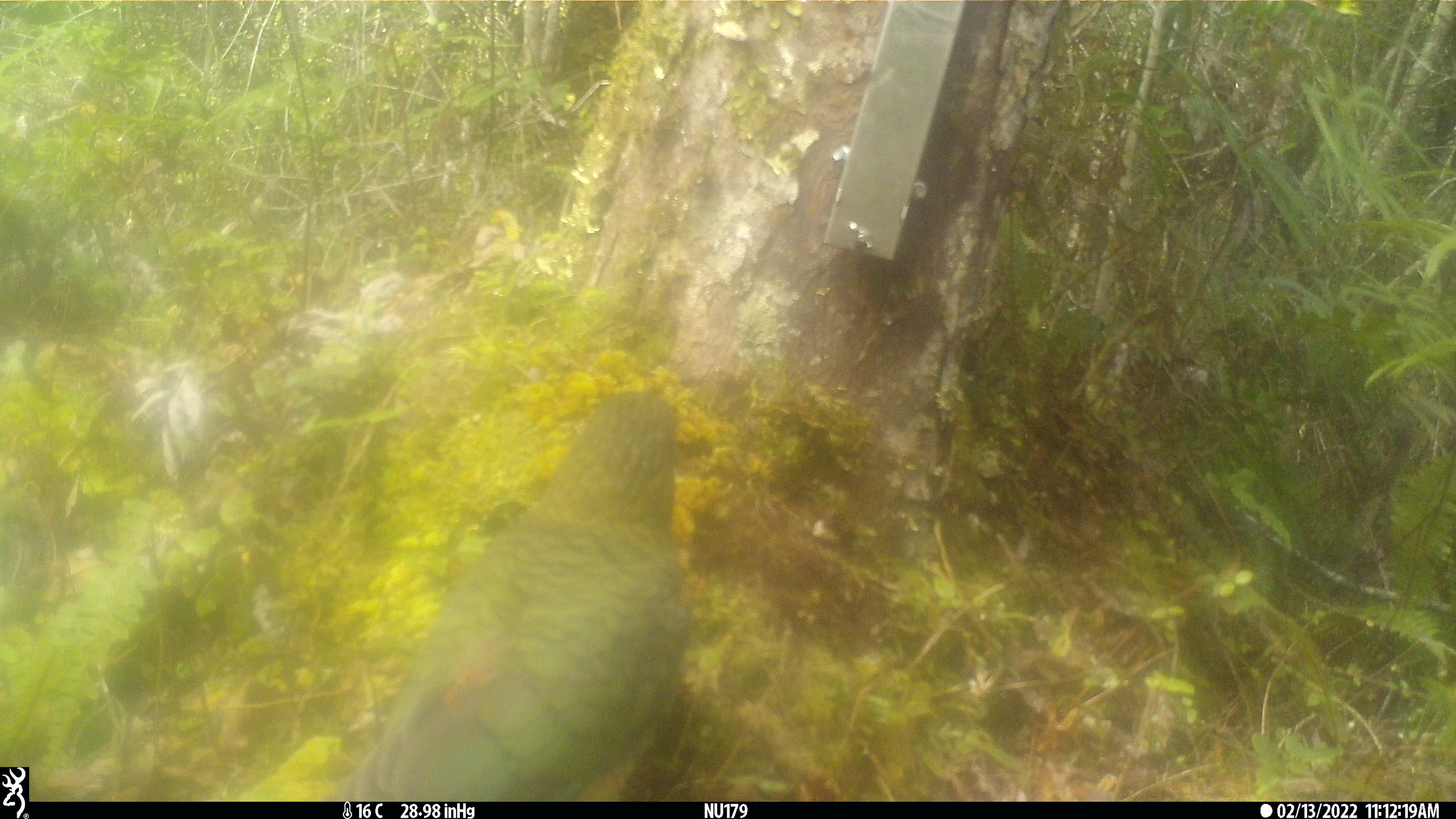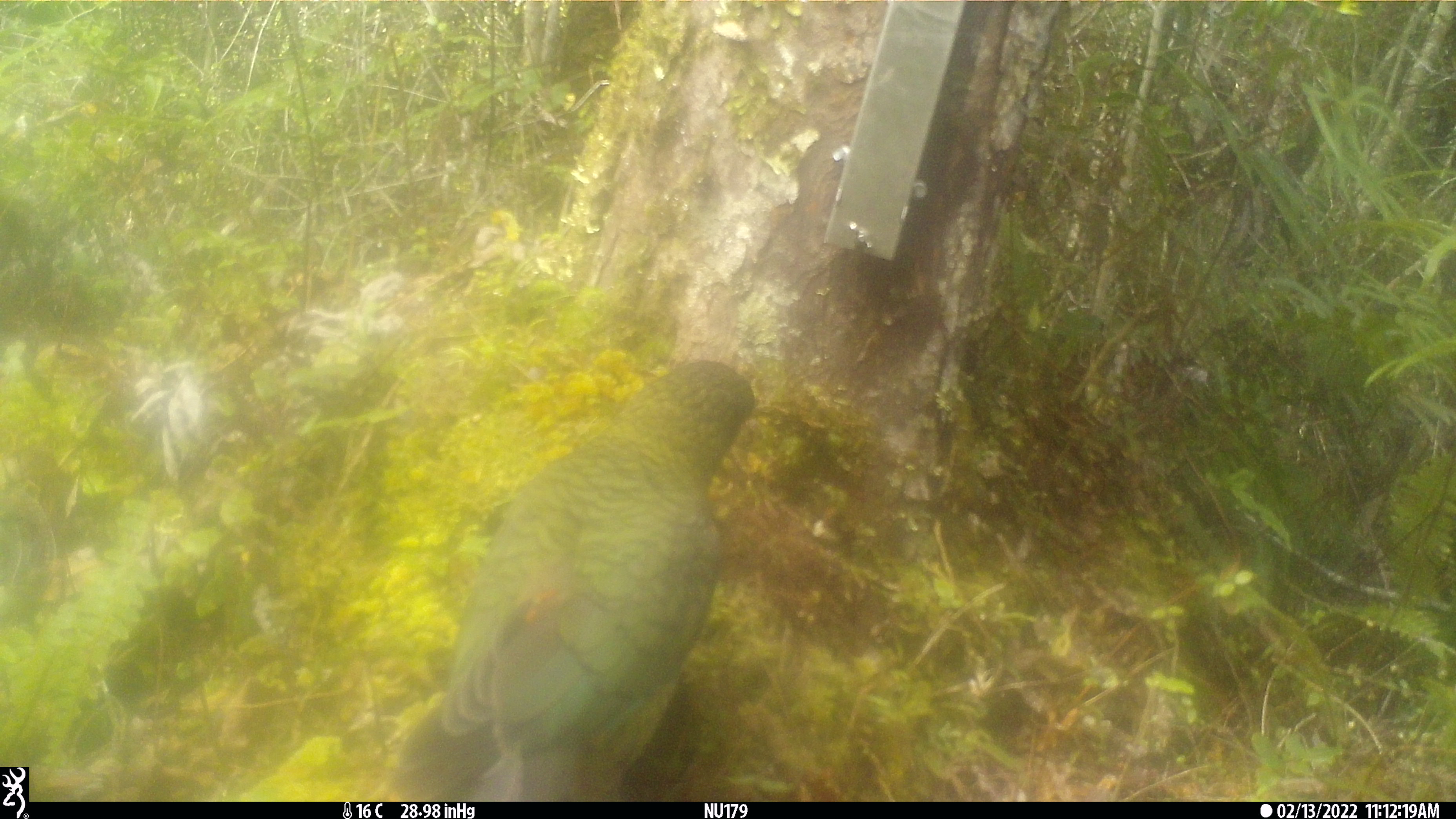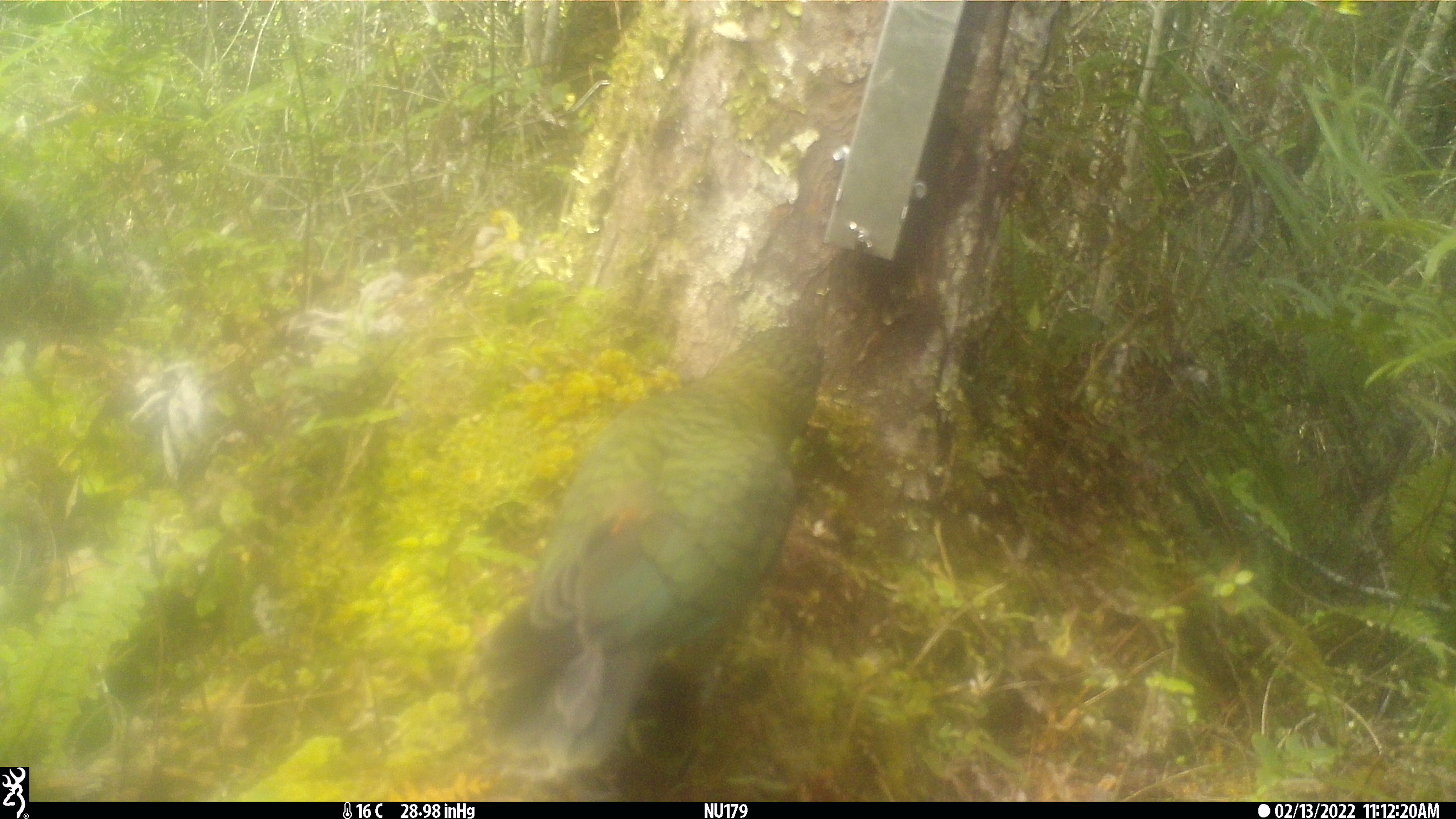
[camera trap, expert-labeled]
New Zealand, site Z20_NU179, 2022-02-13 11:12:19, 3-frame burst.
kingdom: Animalia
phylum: Chordata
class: Aves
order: Psittaciformes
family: Strigopidae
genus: Nestor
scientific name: Nestor notabilis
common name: kea